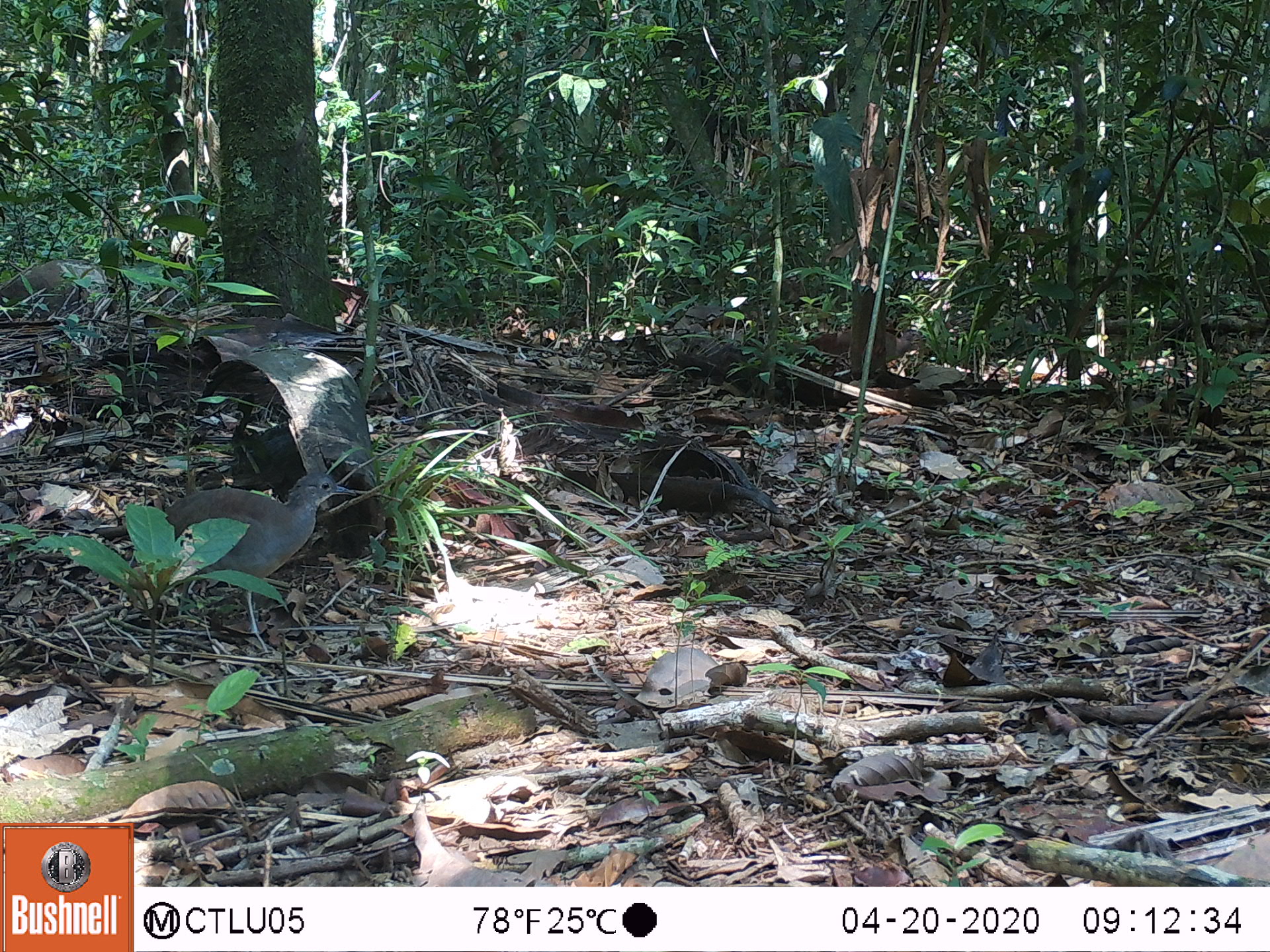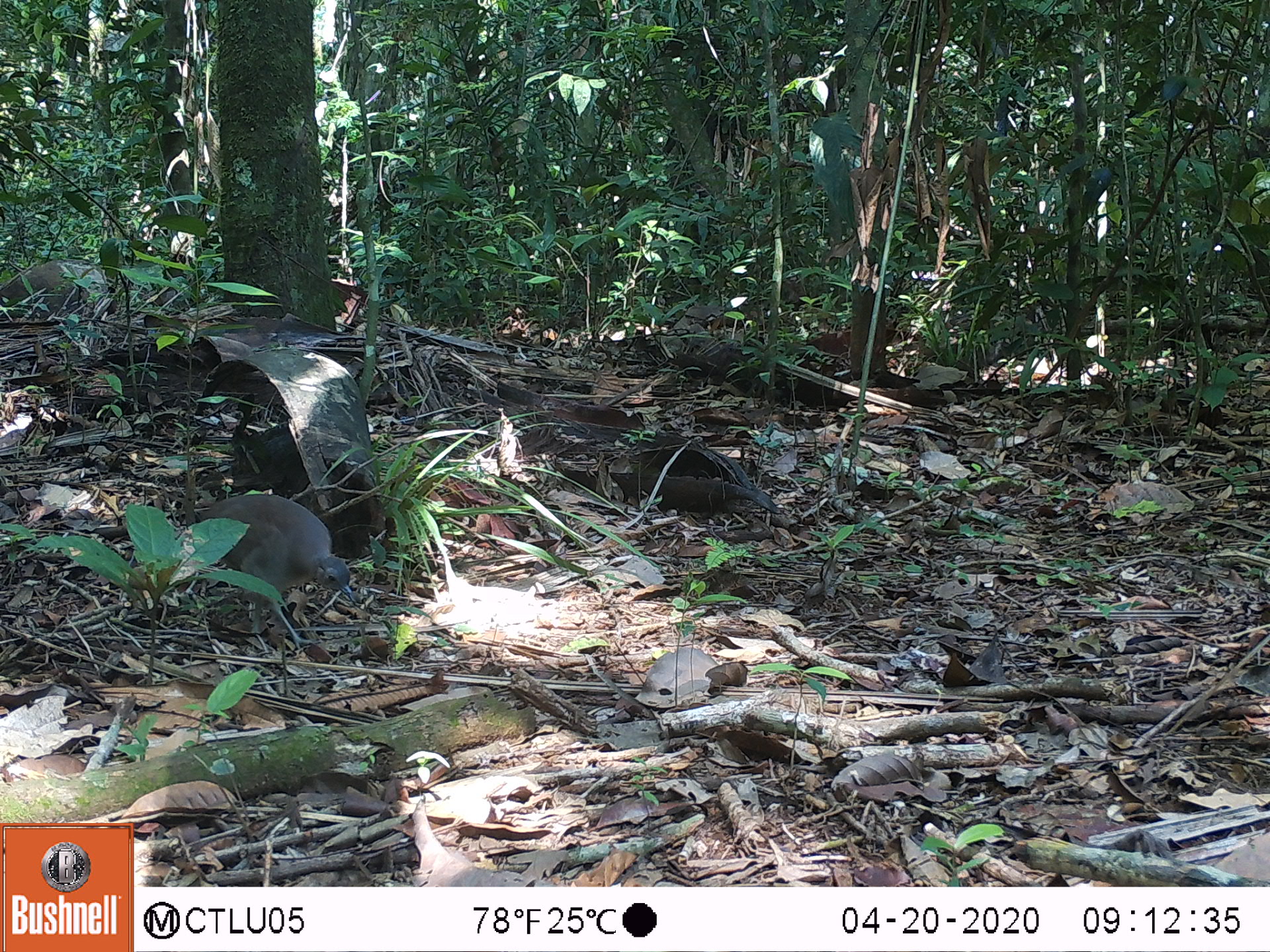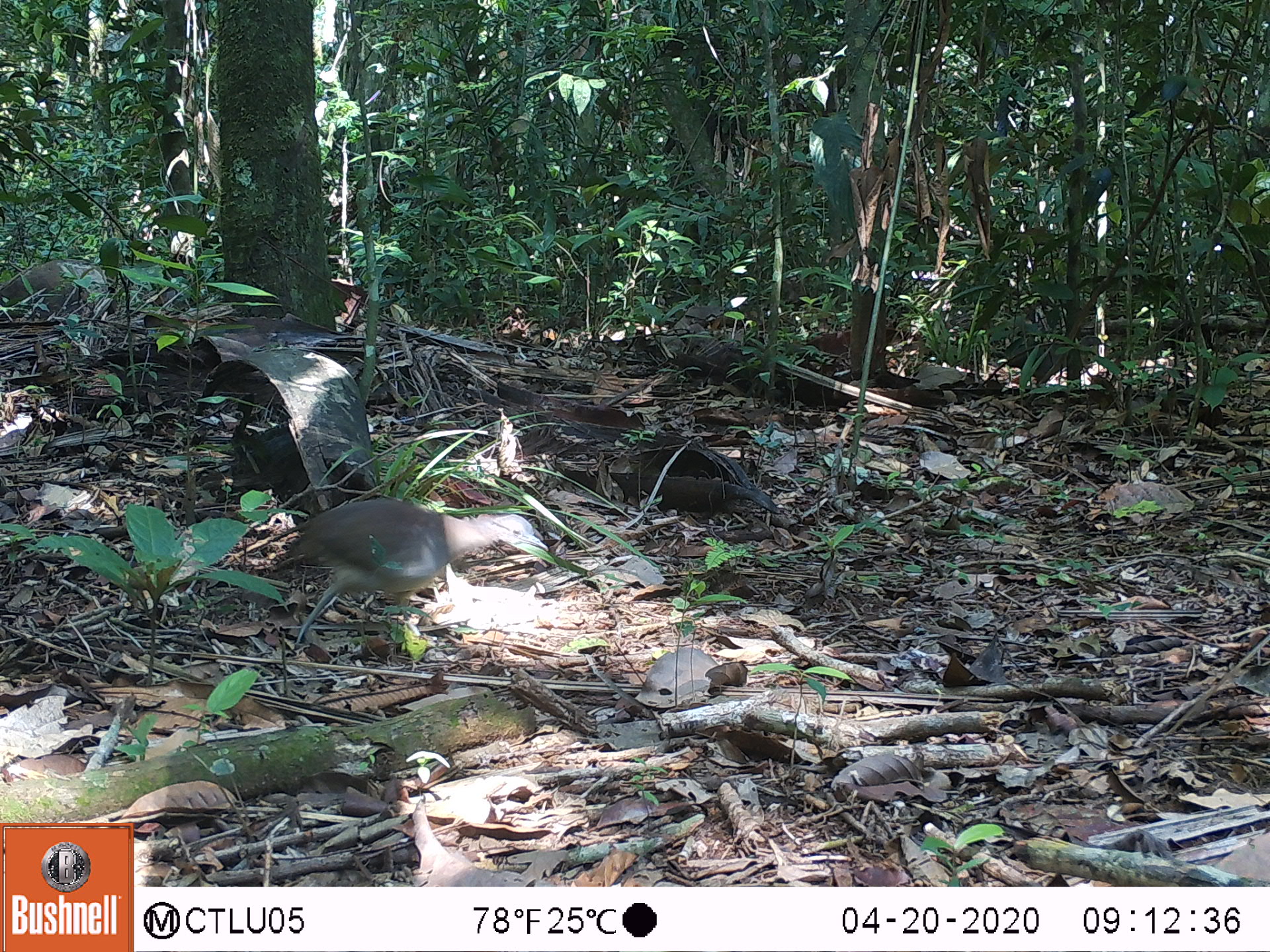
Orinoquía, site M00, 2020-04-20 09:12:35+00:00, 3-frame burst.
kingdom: Animalia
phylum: Chordata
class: Aves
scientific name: Aves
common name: bird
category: unknown bird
Unknown bird (bird) (Aves).